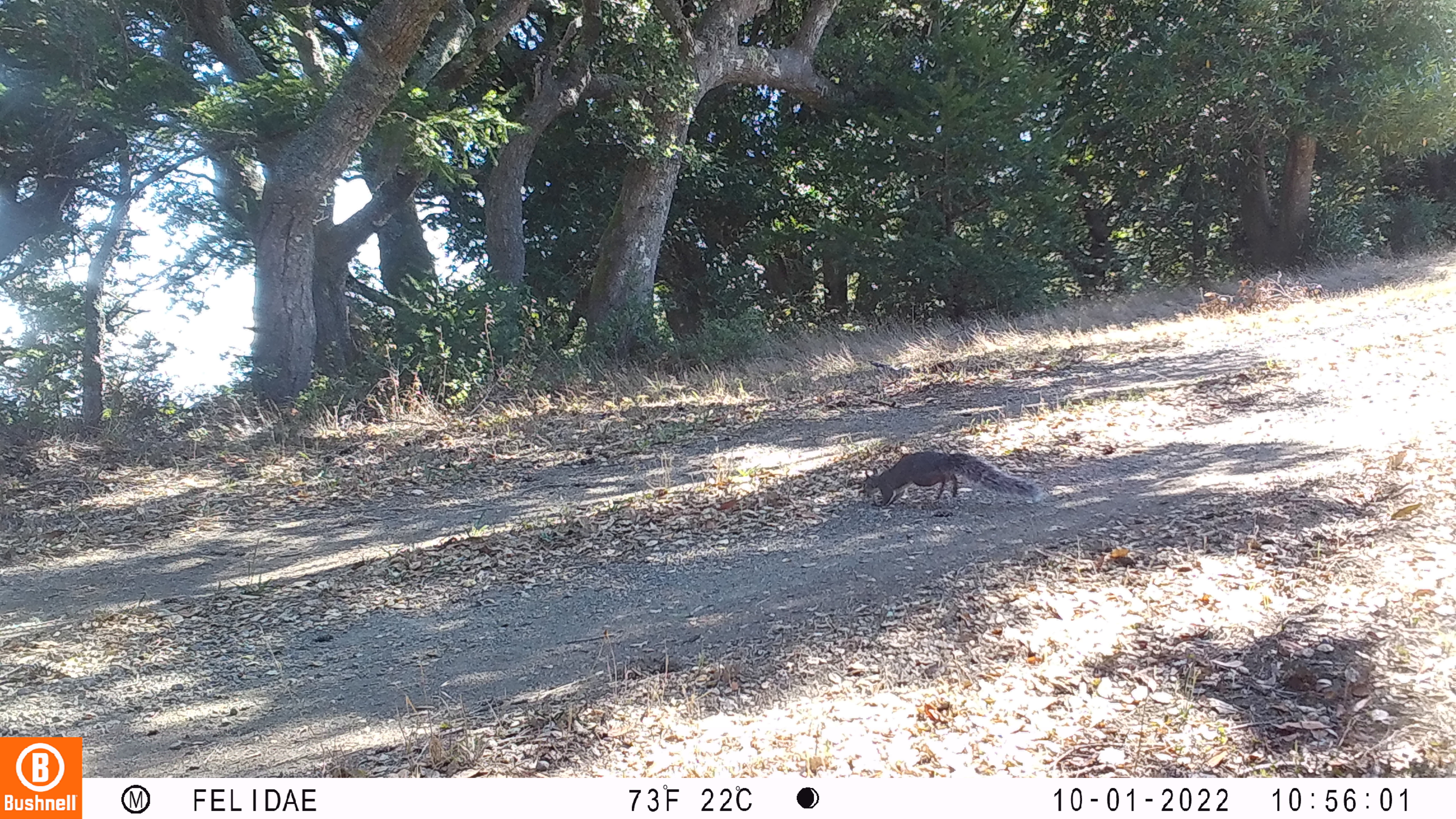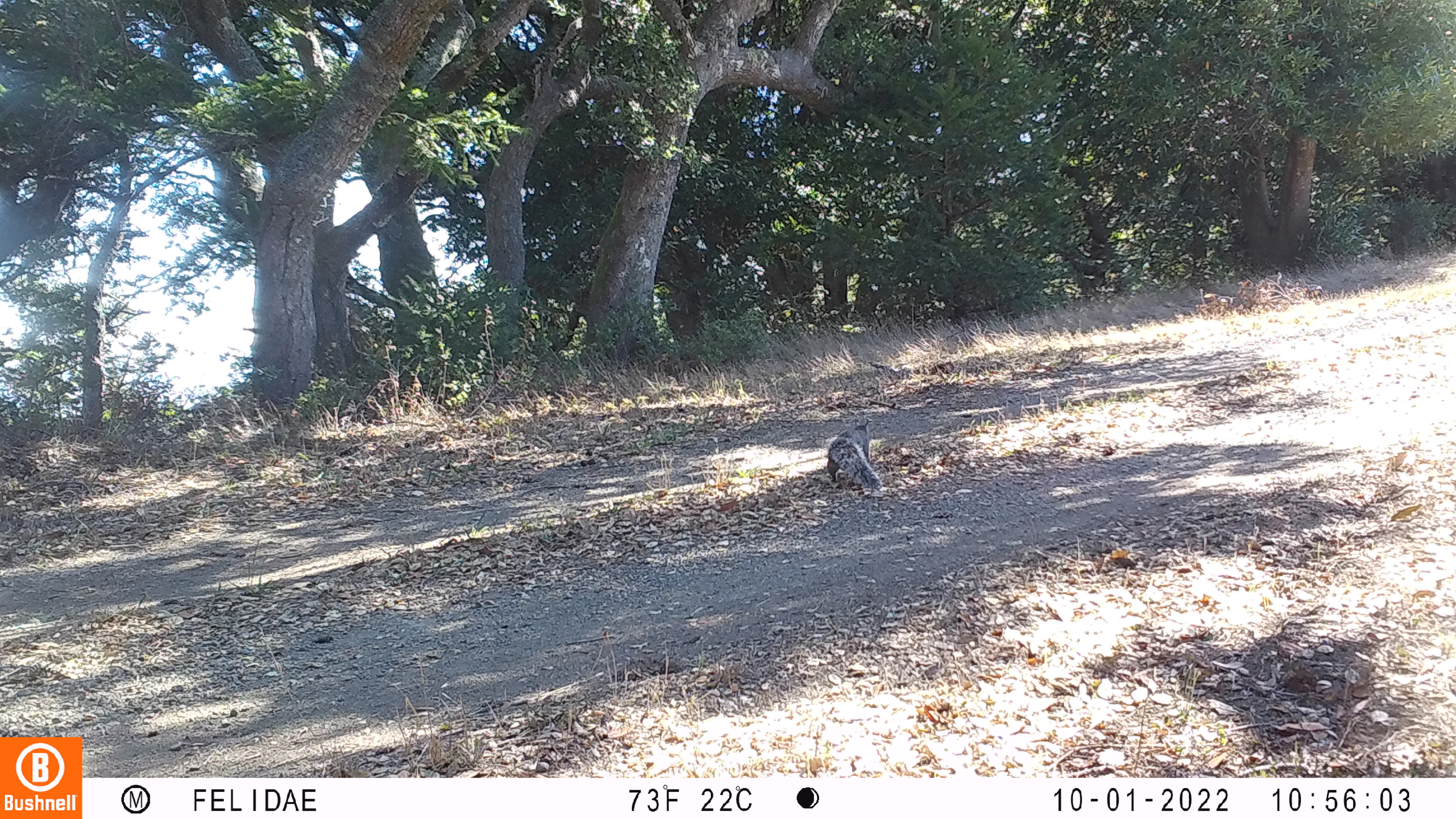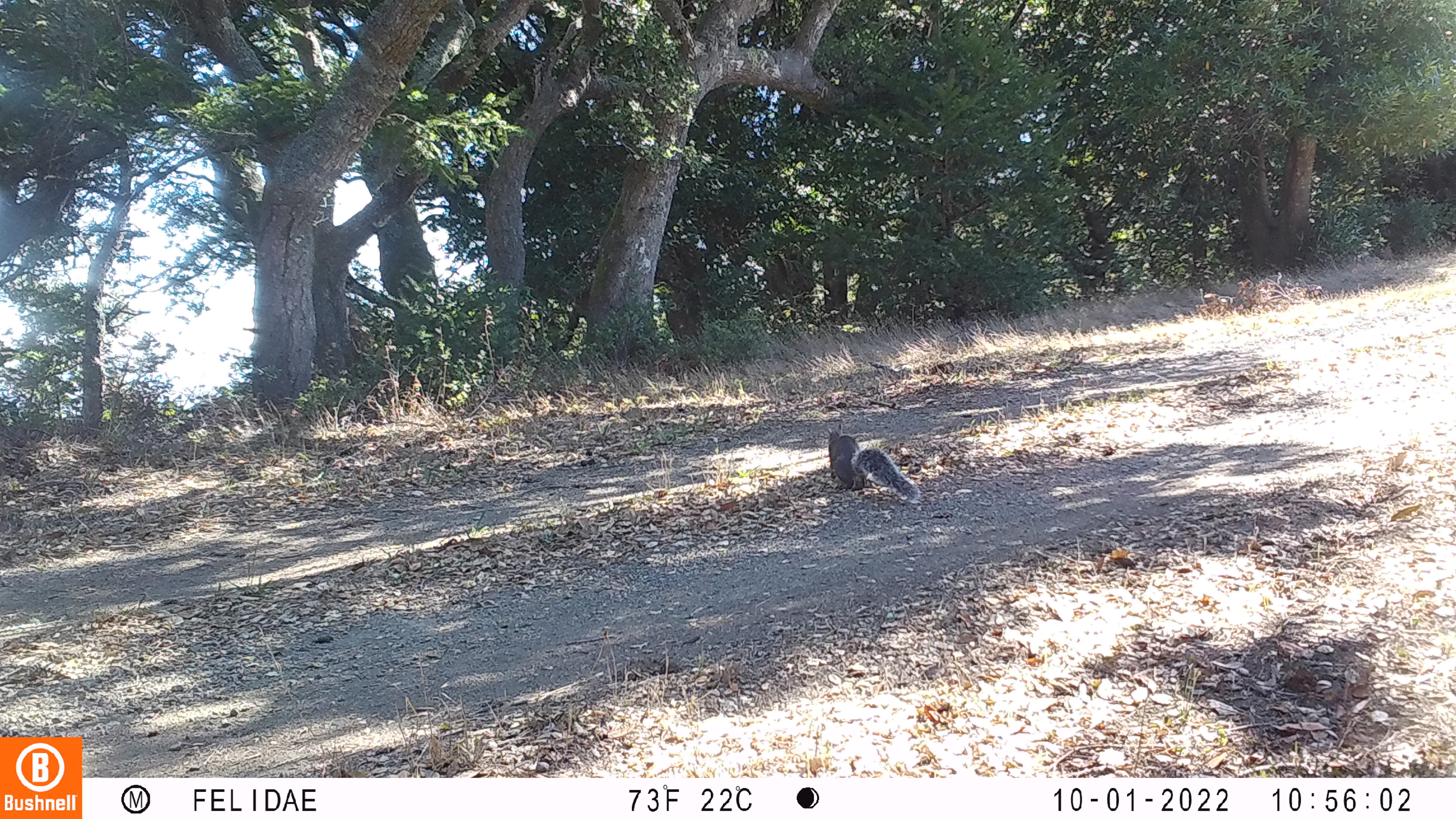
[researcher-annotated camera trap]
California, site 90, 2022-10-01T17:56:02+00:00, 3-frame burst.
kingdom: Animalia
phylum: Chordata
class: Mammalia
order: Rodentia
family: Sciuridae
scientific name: Sciuridae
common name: squirrel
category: unknown squirrel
Unknown squirrel (squirrel) (Sciuridae).